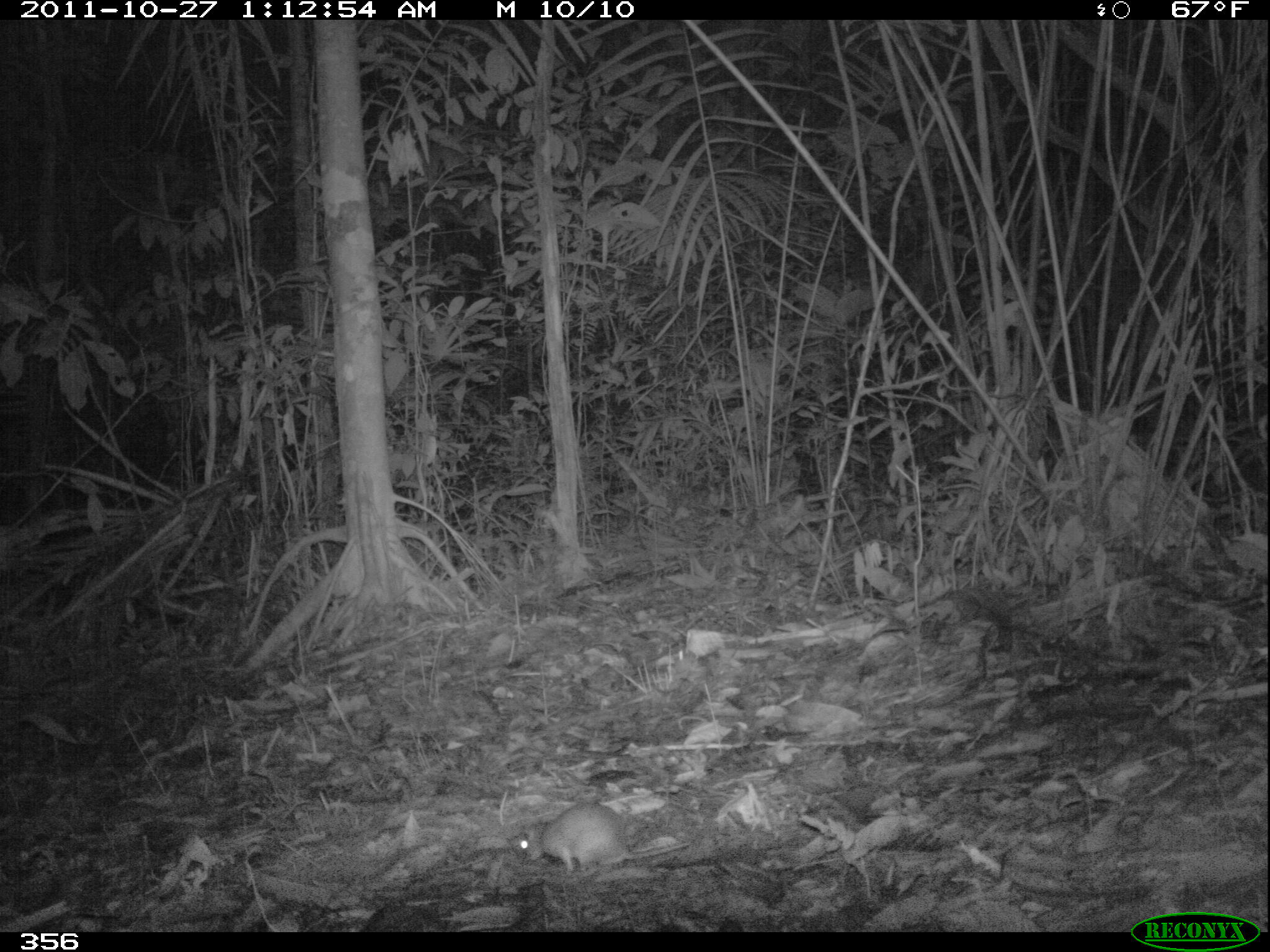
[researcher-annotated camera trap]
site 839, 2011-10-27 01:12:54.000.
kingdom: Animalia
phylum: Chordata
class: Mammalia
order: Rodentia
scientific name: Rodentia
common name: rodents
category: unknown rodent